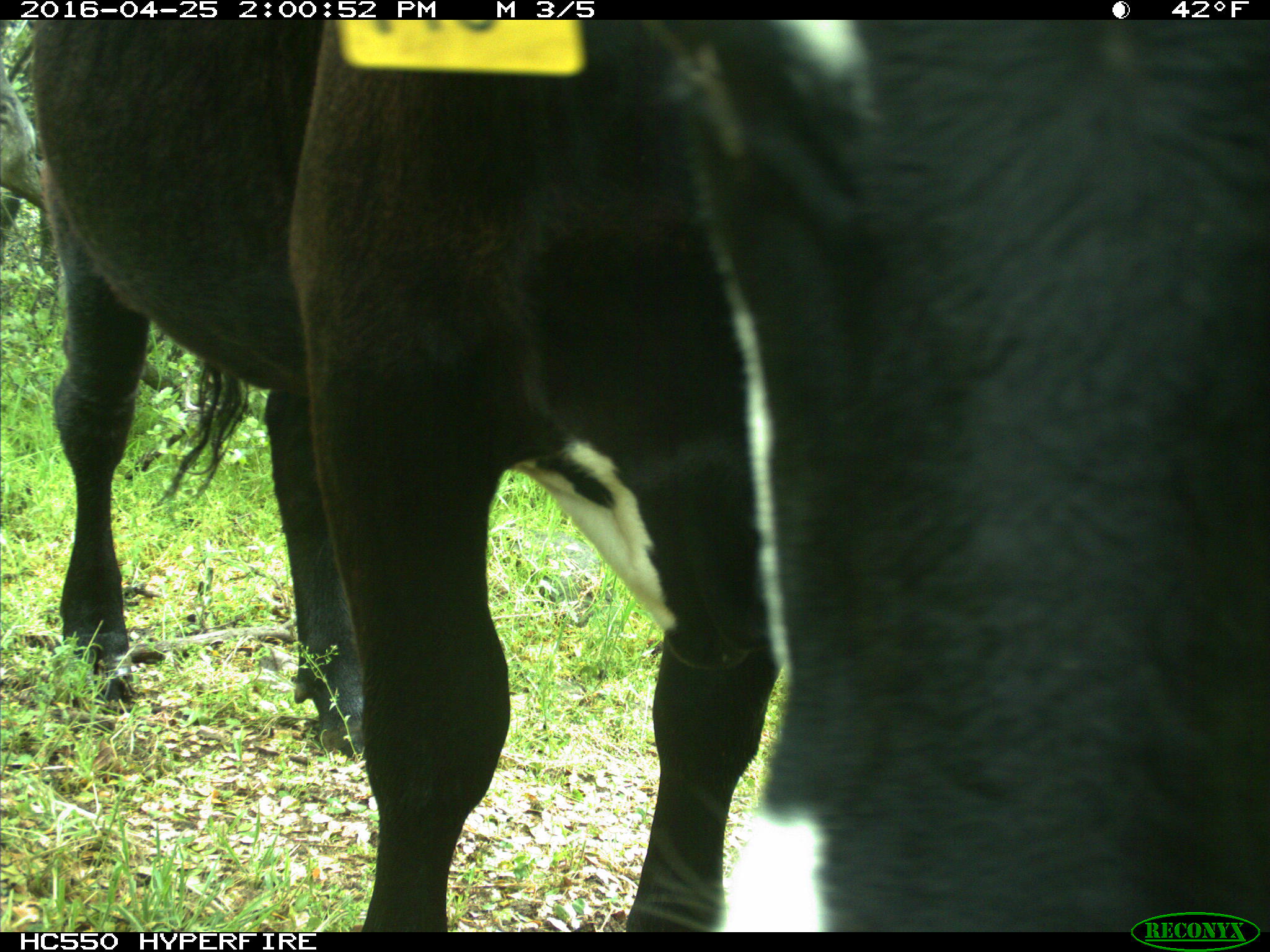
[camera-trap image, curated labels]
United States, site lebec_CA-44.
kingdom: Animalia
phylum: Chordata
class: Mammalia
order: Artiodactyla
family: Bovidae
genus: Bos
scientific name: Bos taurus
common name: domestic cow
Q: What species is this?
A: Bos taurus (domestic cow).